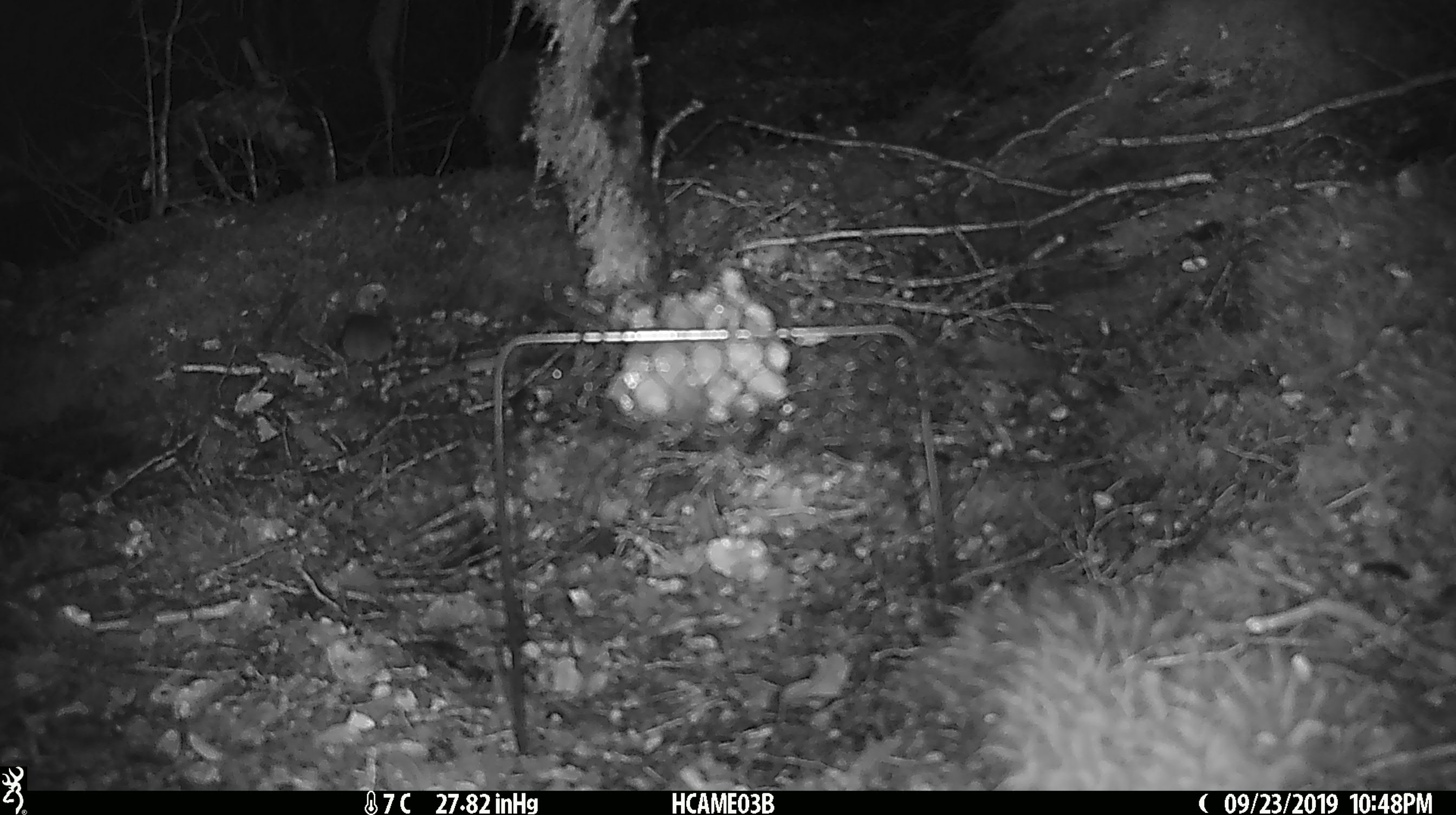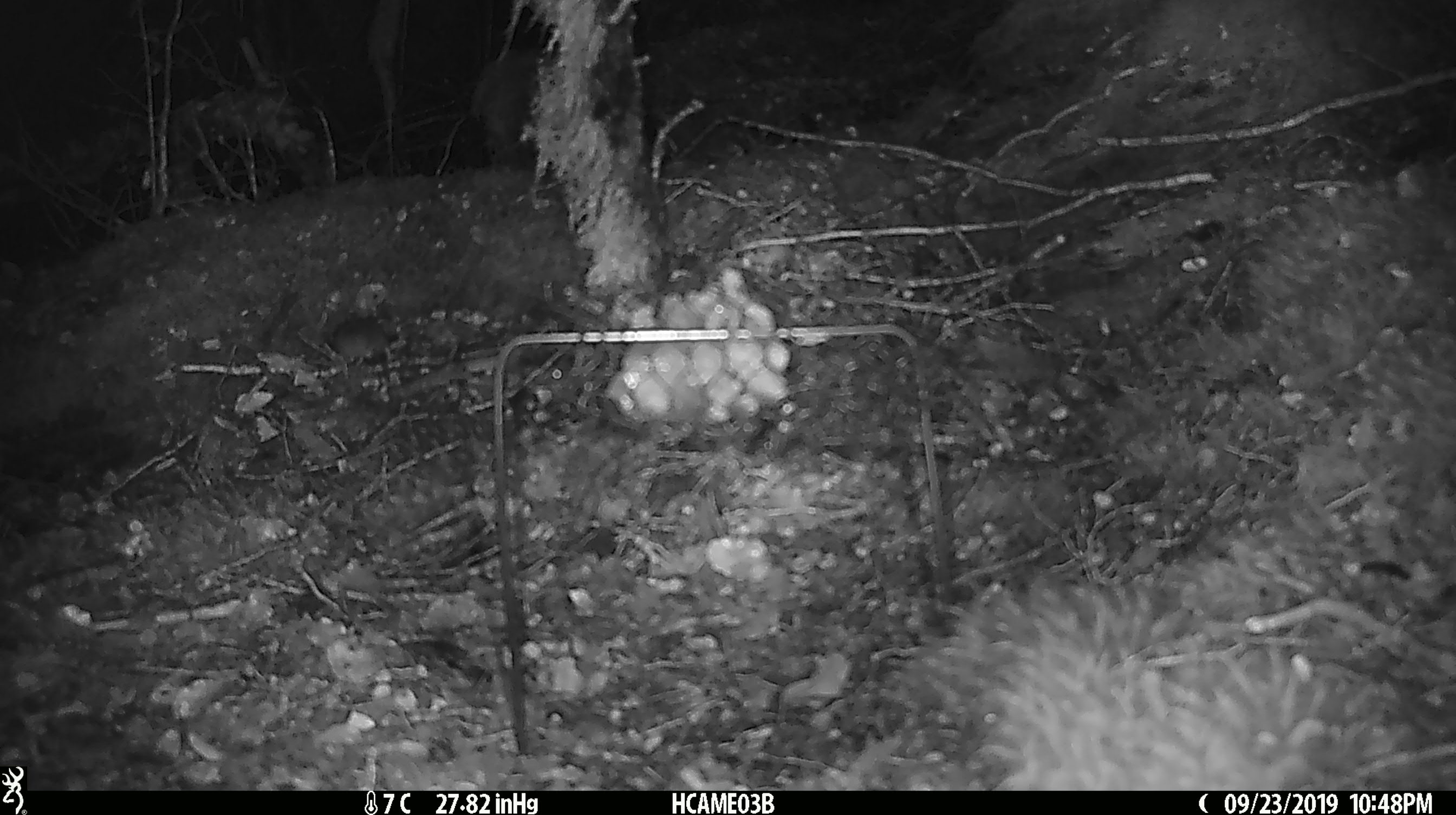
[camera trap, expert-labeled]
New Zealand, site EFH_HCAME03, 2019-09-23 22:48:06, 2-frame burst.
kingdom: Animalia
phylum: Chordata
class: Mammalia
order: Rodentia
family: Muridae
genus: Mus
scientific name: Mus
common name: mouse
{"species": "mouse (Mus)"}